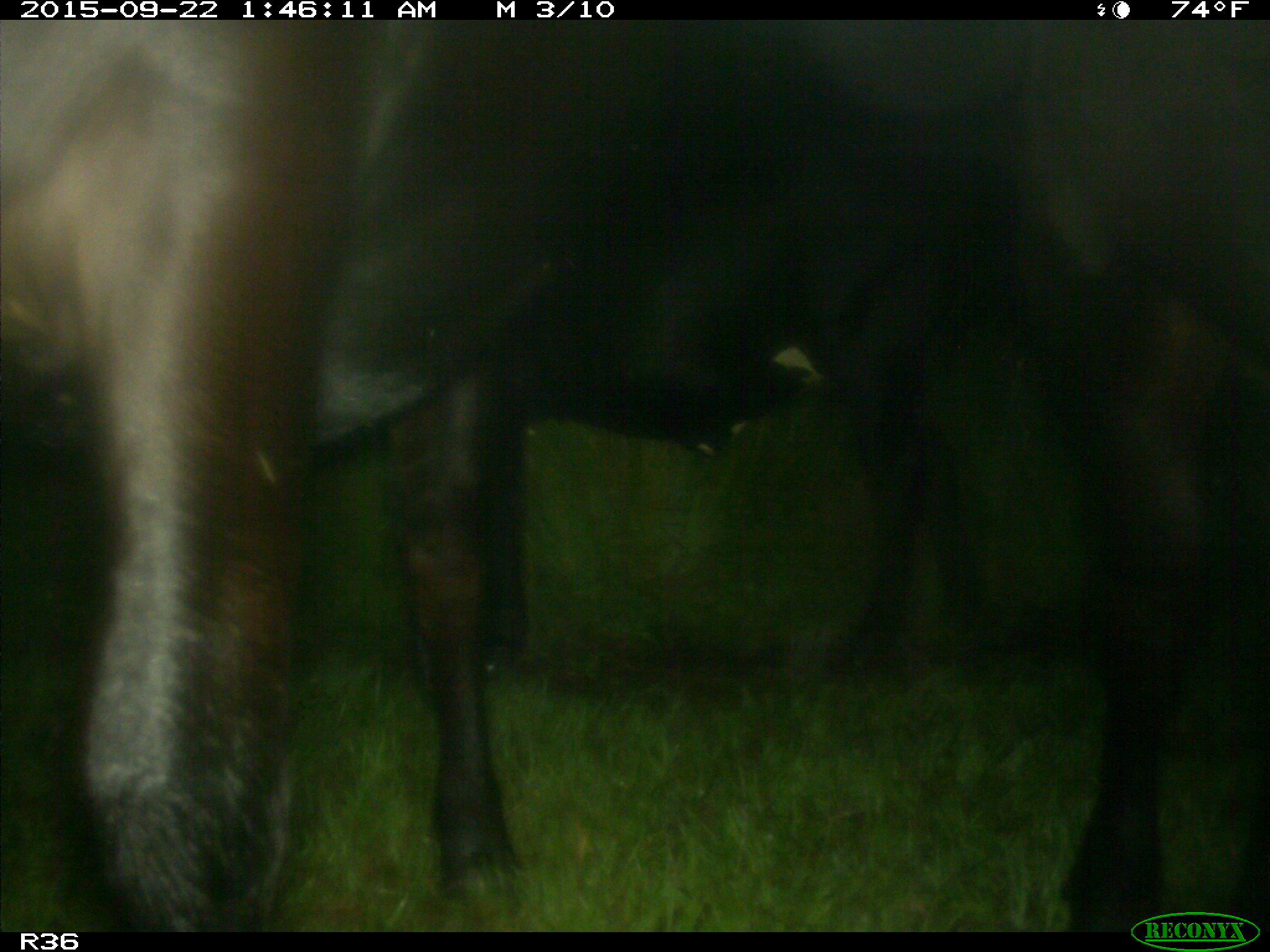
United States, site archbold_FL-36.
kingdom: Animalia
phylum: Chordata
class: Mammalia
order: Artiodactyla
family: Bovidae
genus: Bos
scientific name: Bos taurus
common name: domestic cow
Bos taurus (domestic cow).